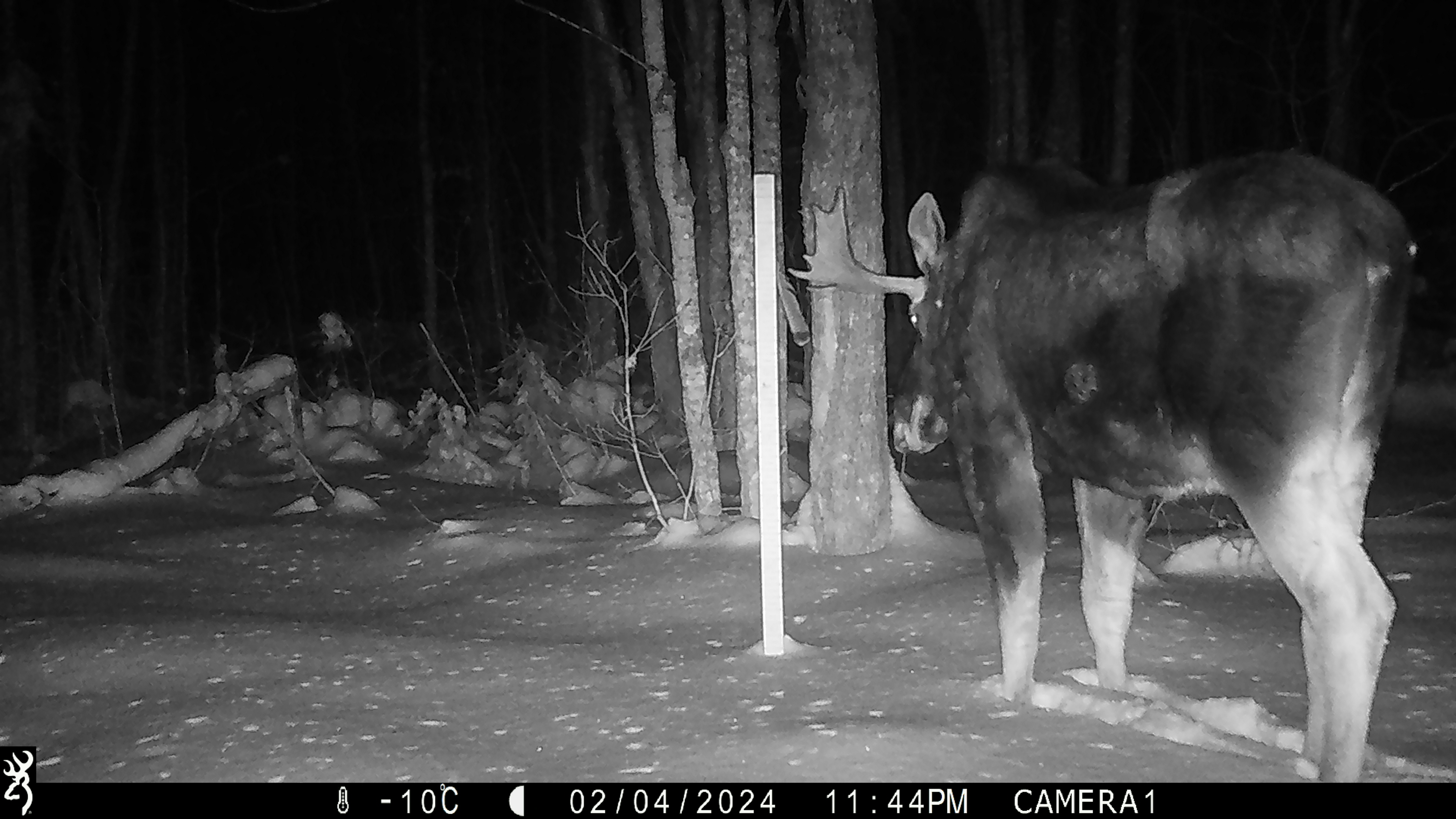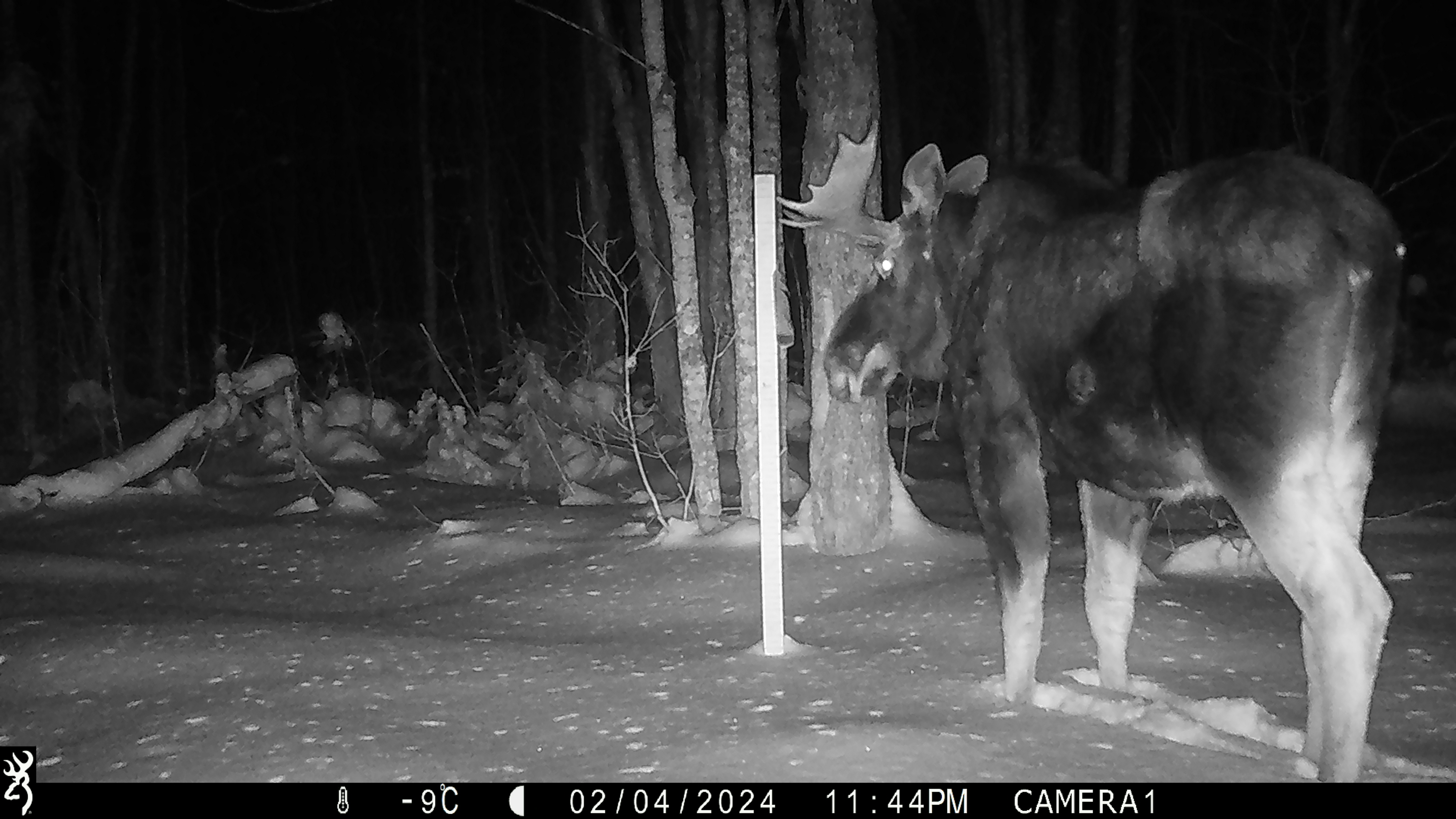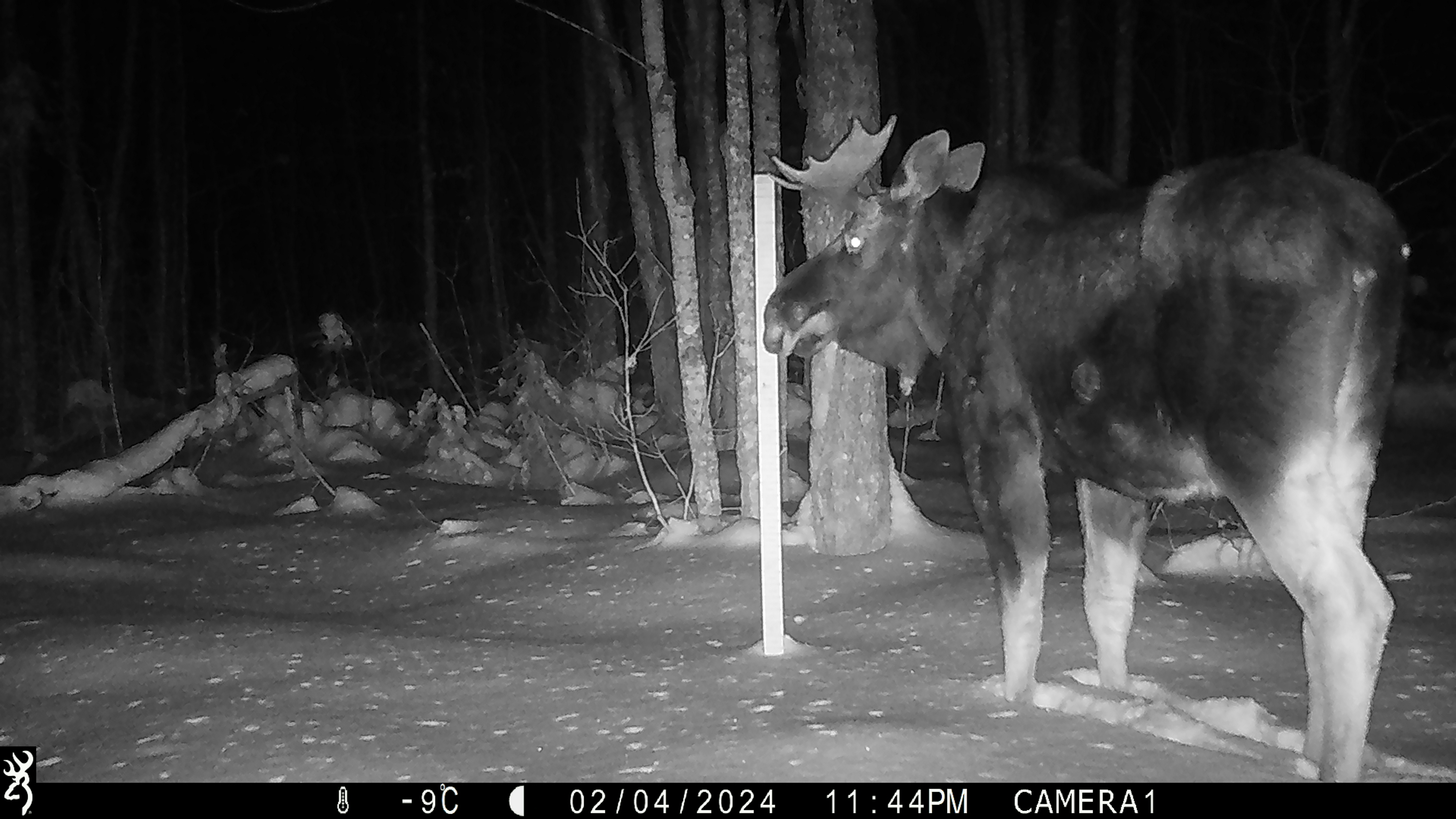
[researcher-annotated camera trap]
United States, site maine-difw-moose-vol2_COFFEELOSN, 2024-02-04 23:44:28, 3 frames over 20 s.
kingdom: Animalia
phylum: Chordata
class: Mammalia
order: Artiodactyla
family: Cervidae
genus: Alces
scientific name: Alces alces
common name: moose